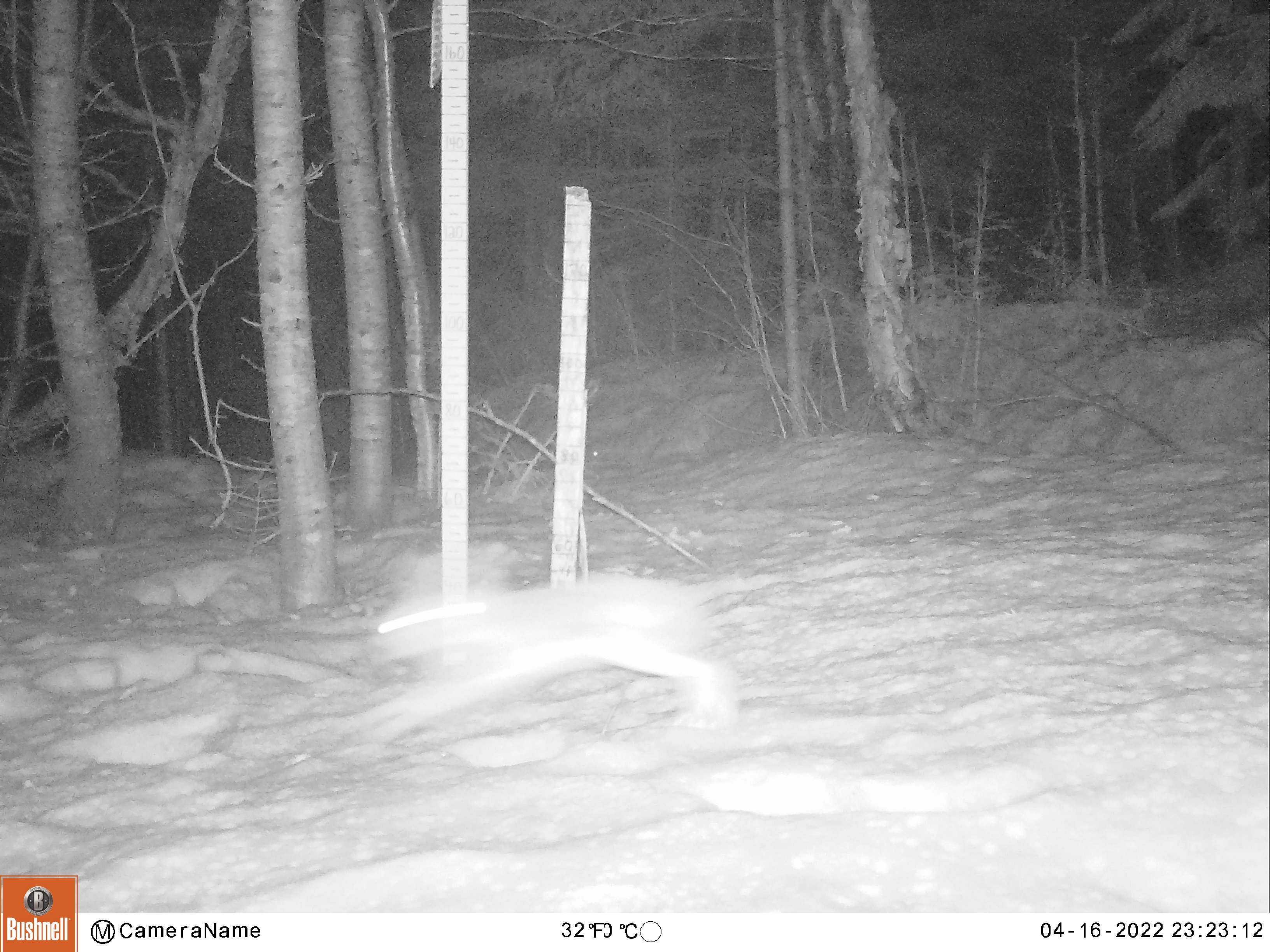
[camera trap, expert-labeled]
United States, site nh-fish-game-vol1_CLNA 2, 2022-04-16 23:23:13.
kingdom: Animalia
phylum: Chordata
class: Mammalia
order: Lagomorpha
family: Leporidae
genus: Lepus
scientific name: Lepus americanus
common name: snowshoe hare